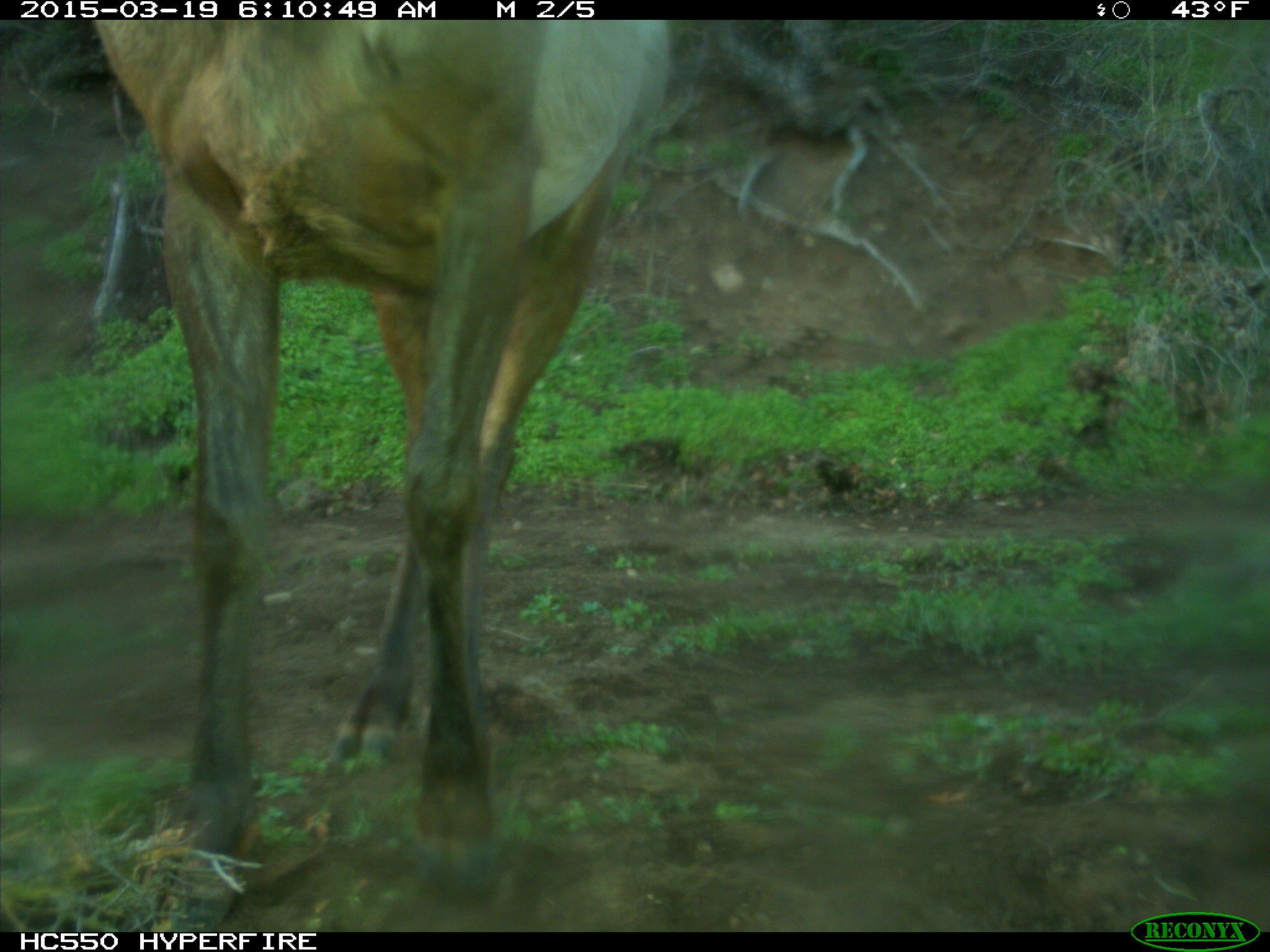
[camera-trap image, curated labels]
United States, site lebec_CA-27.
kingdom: Animalia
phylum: Chordata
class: Mammalia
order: Artiodactyla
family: Cervidae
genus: Cervus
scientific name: Cervus canadensis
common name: elk